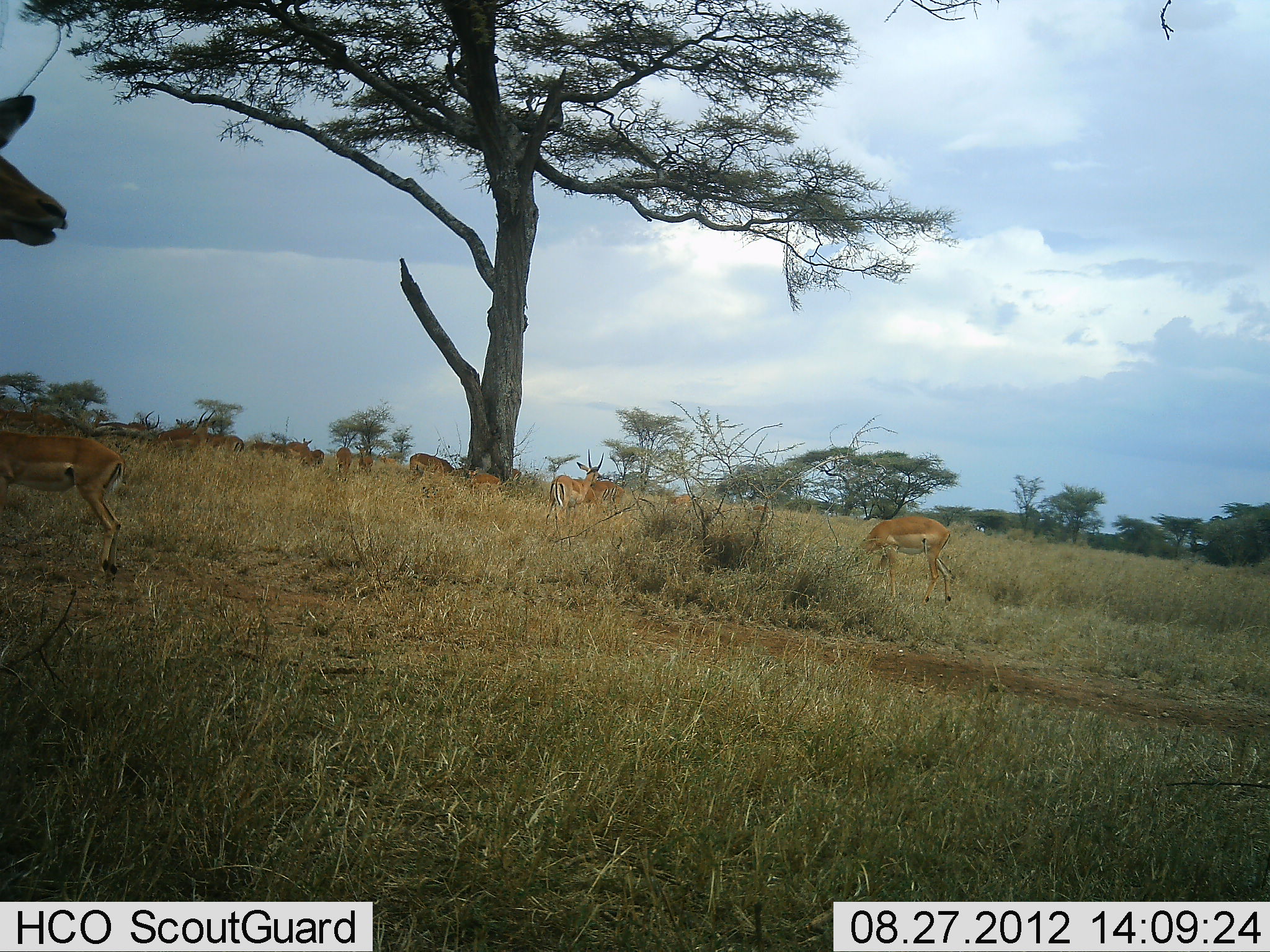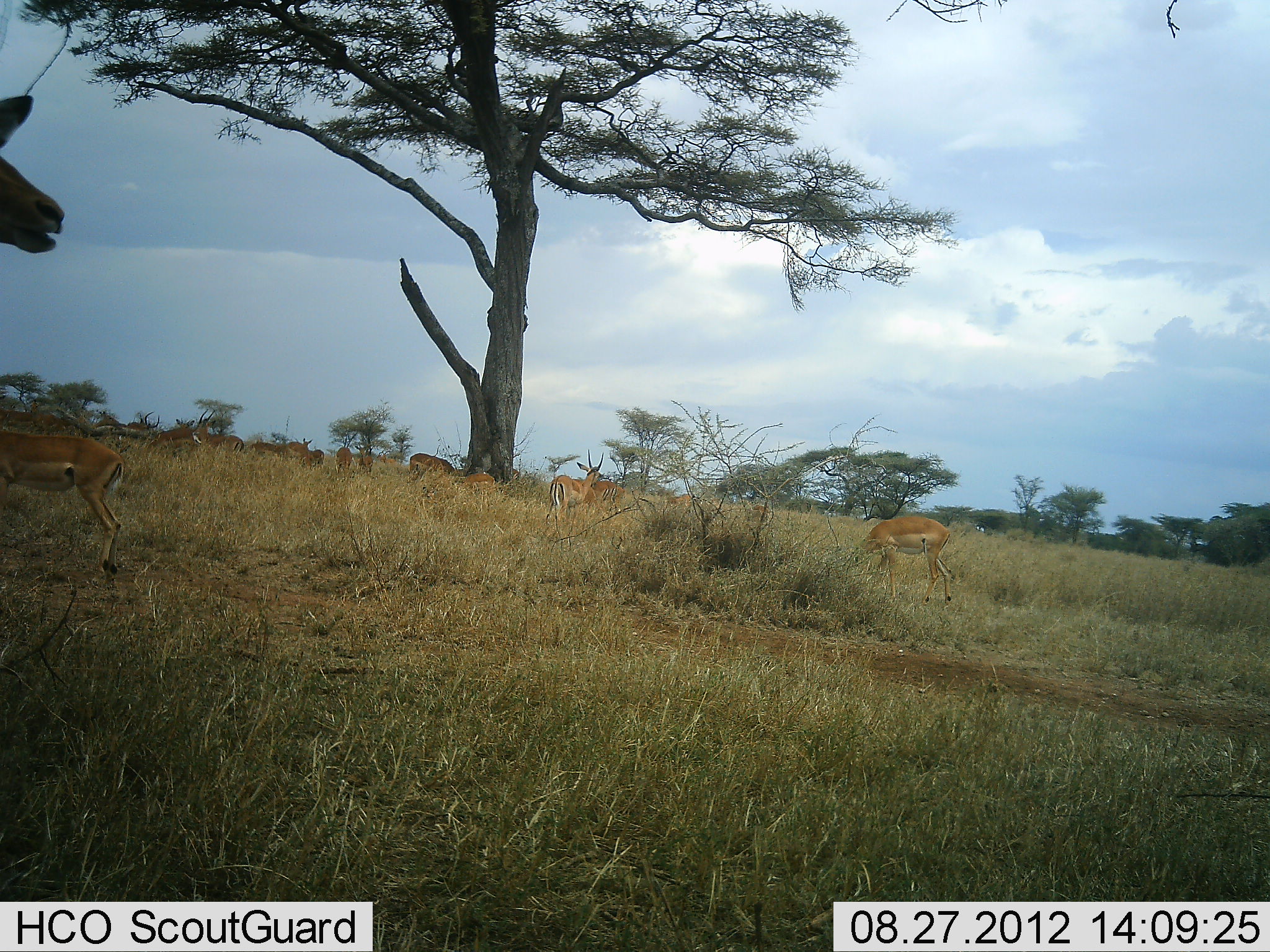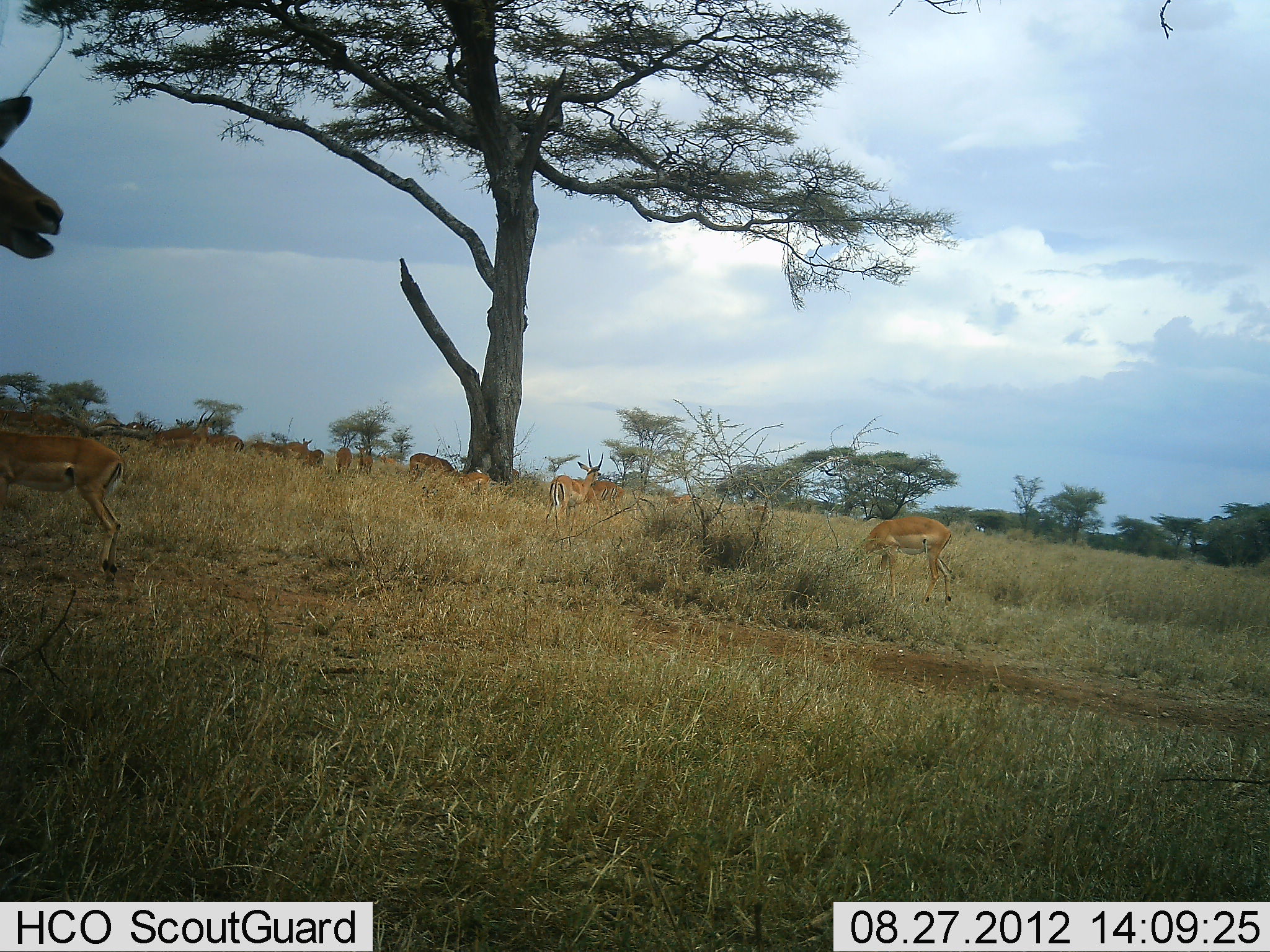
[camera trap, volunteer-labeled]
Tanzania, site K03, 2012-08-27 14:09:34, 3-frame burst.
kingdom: Animalia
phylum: Chordata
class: Mammalia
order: Artiodactyla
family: Bovidae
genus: Nanger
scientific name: Nanger granti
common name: grant's gazelle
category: gazellegrants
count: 11-50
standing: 30%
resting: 0%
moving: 10%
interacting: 0%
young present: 0%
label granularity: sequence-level